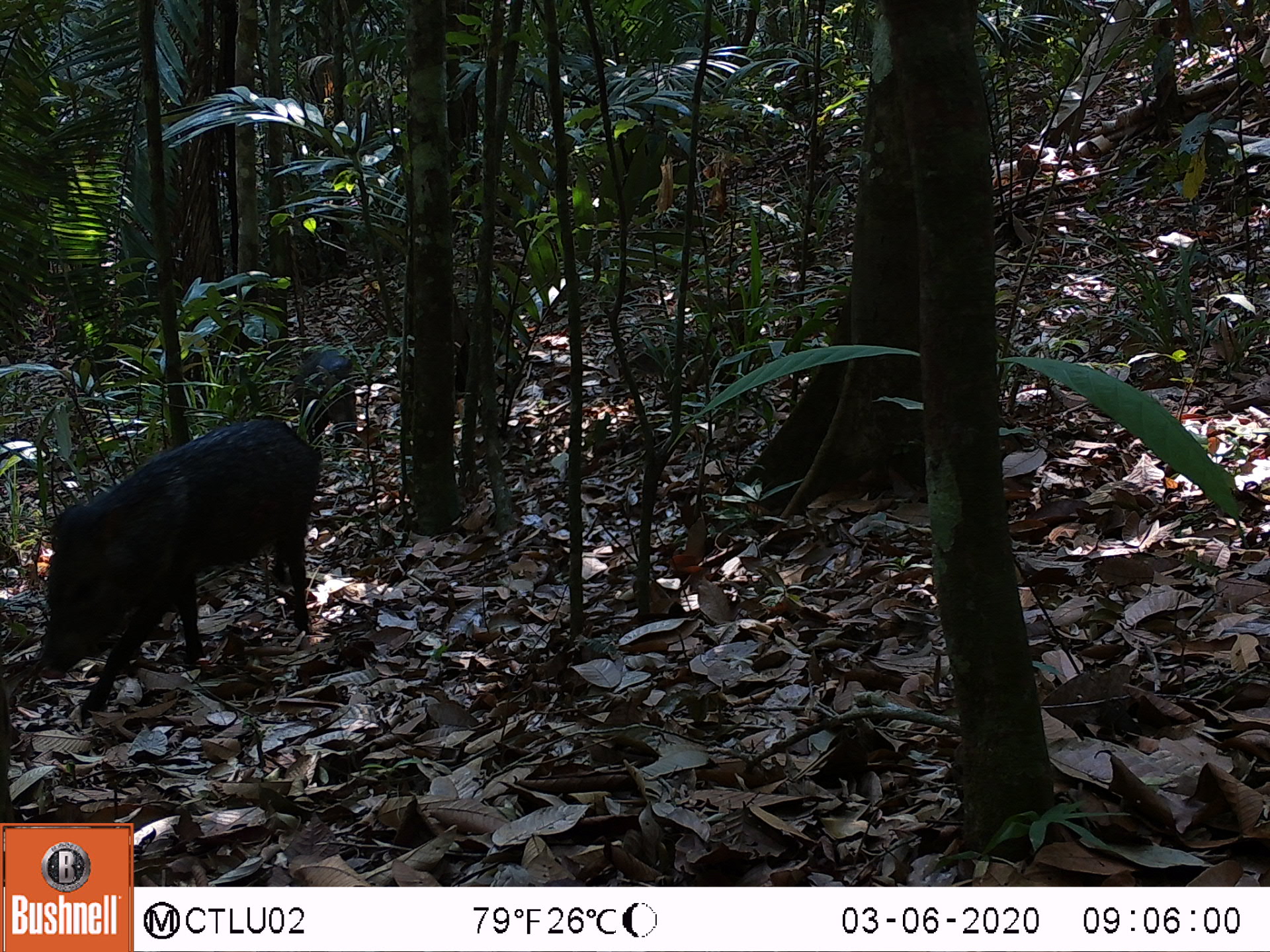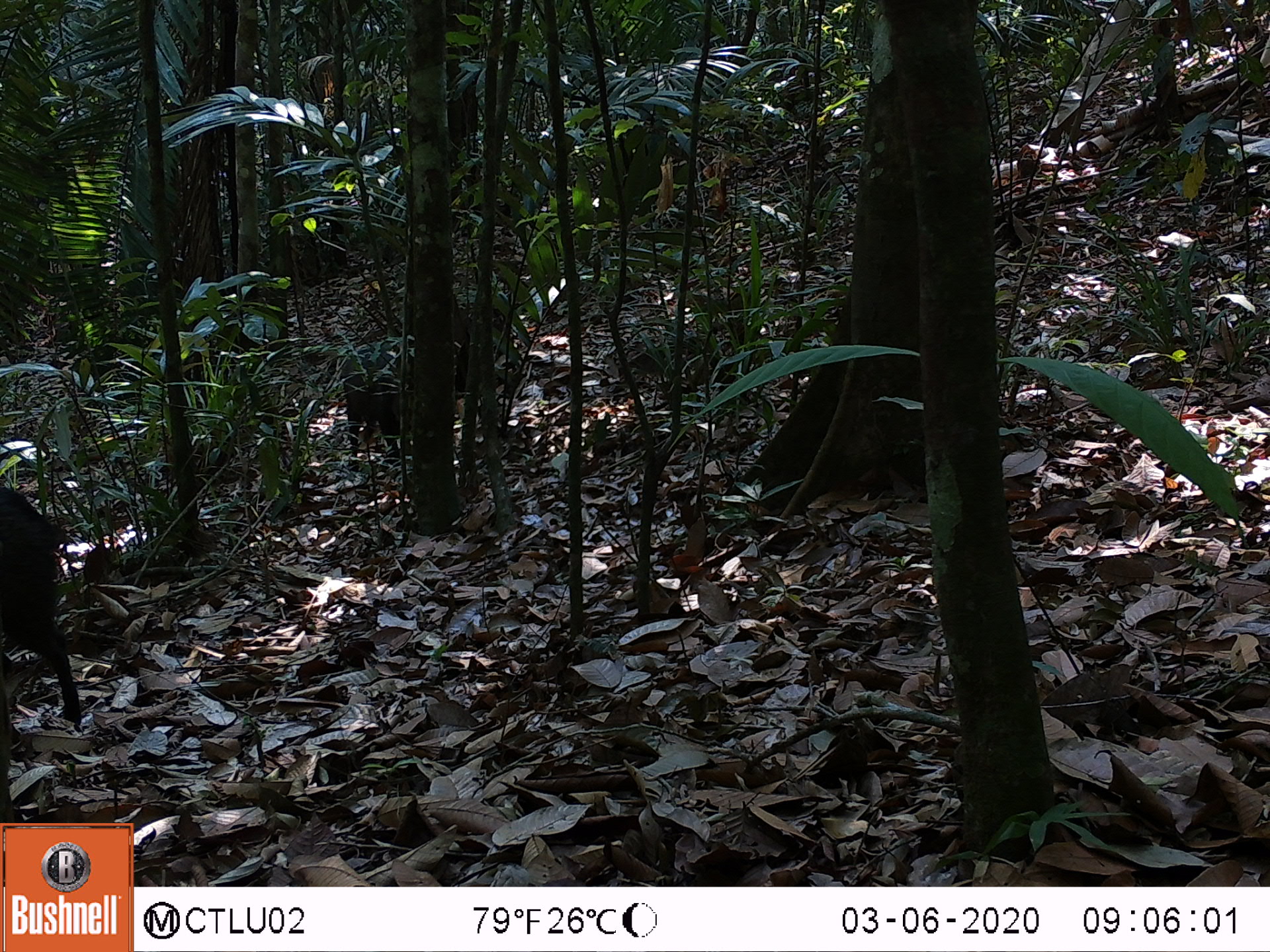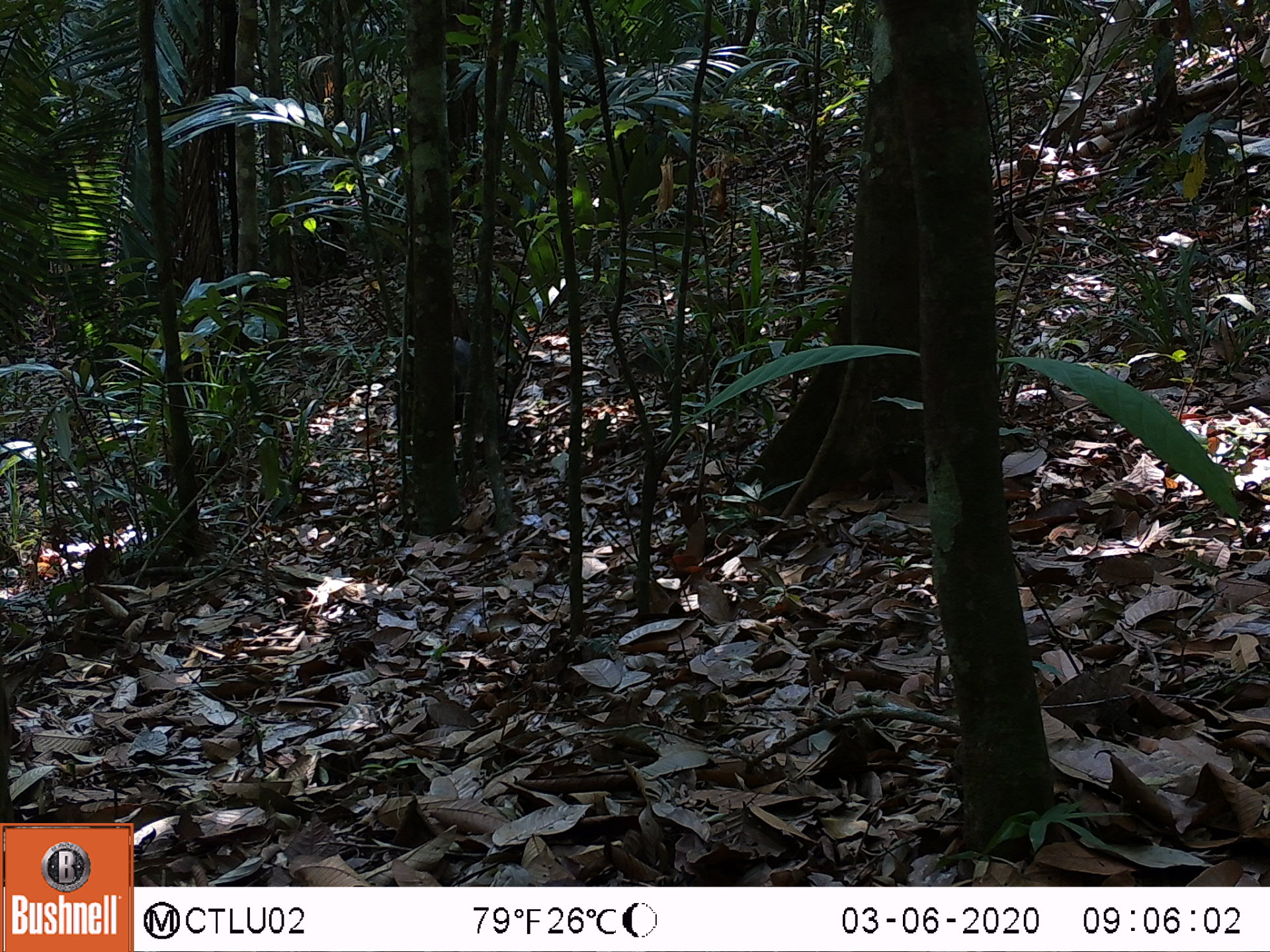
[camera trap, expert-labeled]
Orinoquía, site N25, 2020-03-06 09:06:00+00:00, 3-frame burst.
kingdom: Animalia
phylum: Chordata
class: Mammalia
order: Artiodactyla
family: Tayassuidae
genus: Pecari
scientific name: Pecari tajacu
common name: collared peccary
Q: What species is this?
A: Collared peccary (Pecari tajacu).